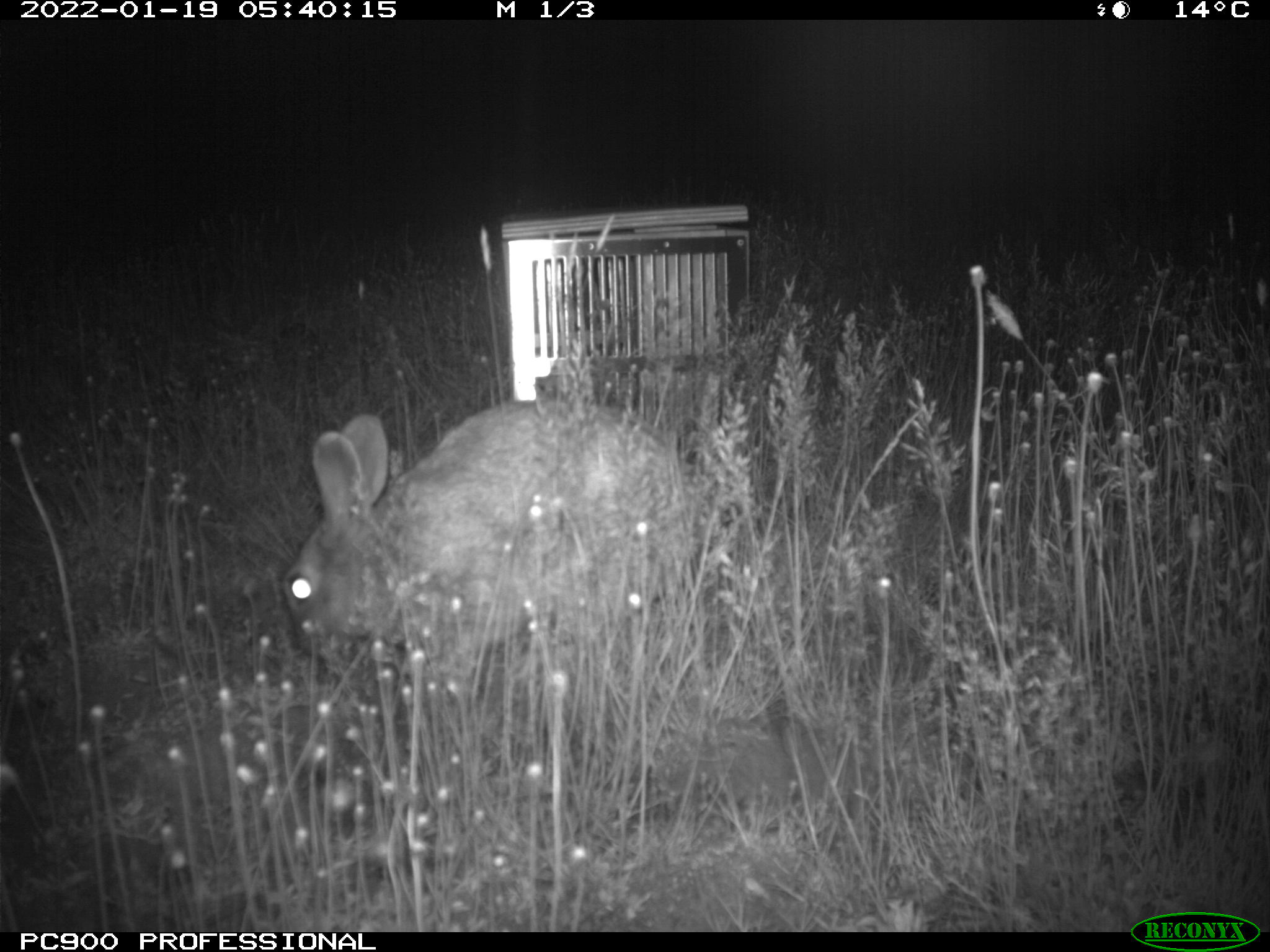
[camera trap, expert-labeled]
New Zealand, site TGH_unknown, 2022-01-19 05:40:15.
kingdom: Animalia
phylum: Chordata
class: Mammalia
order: Lagomorpha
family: Leporidae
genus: Oryctolagus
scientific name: Oryctolagus cuniculus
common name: european rabbit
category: rabbit